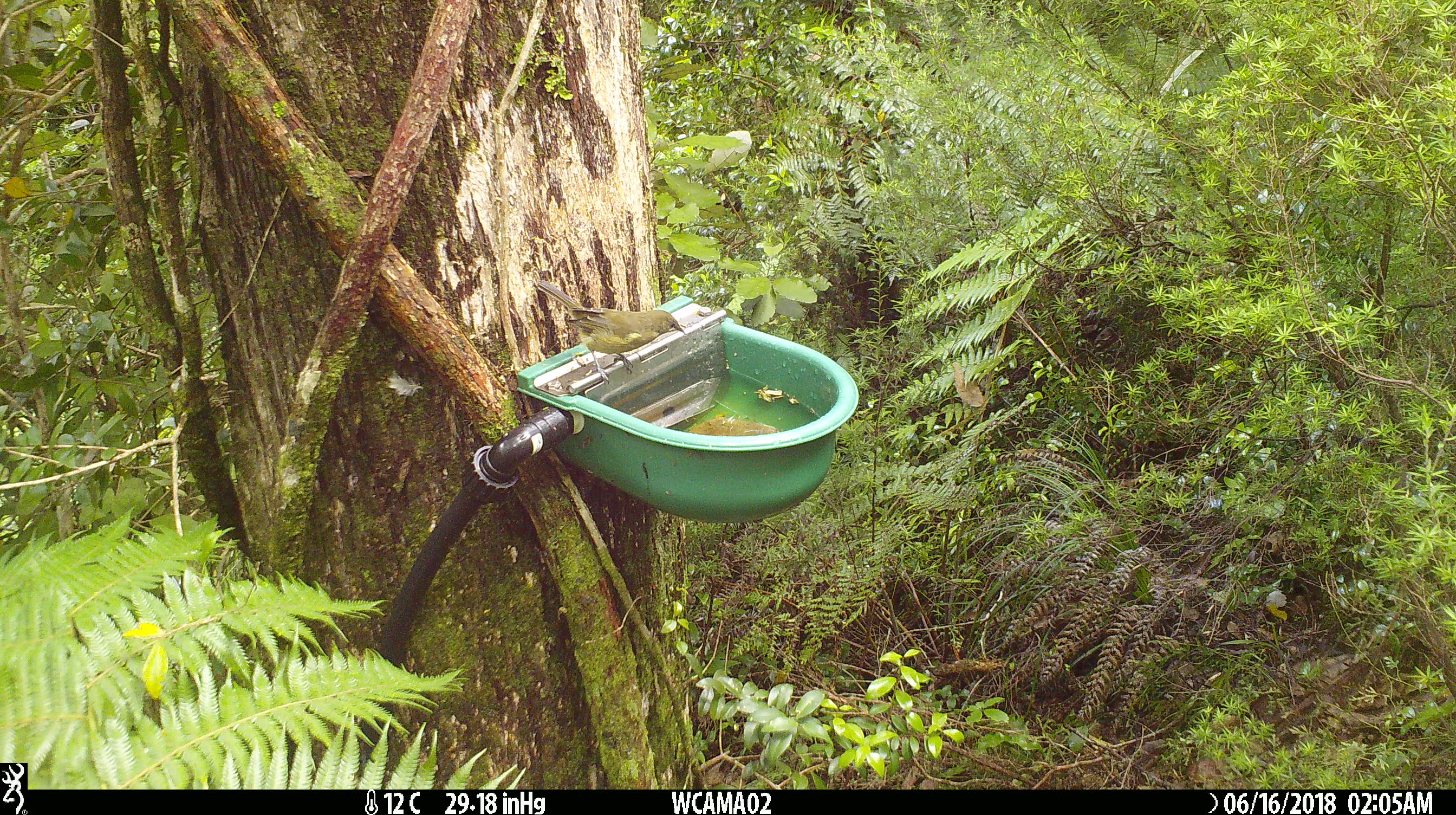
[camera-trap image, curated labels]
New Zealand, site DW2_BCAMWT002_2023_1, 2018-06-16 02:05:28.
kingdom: Animalia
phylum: Chordata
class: Aves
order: Passeriformes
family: Meliphagidae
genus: Anthornis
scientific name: Anthornis melanura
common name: new zealand bellbird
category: bellbird